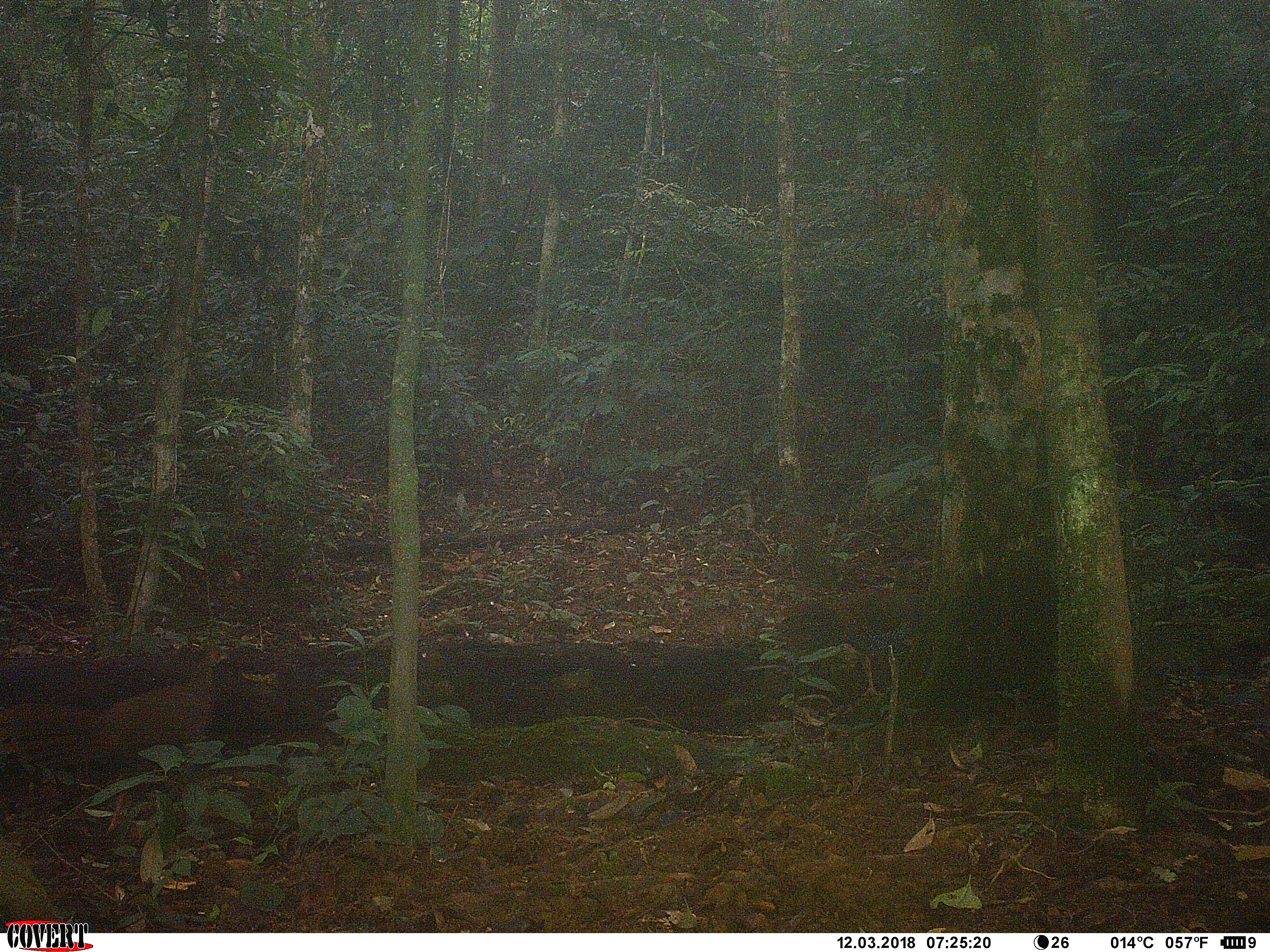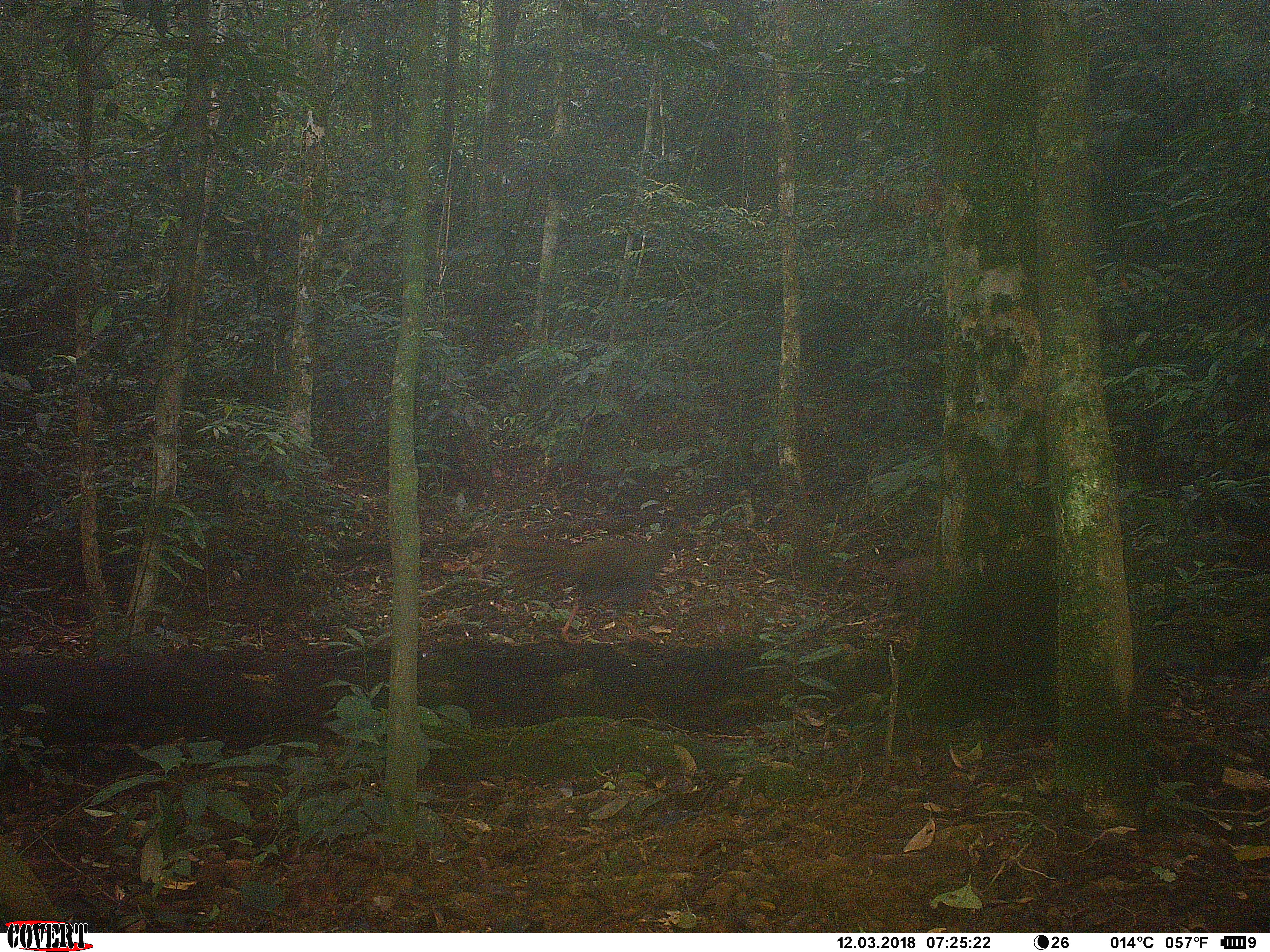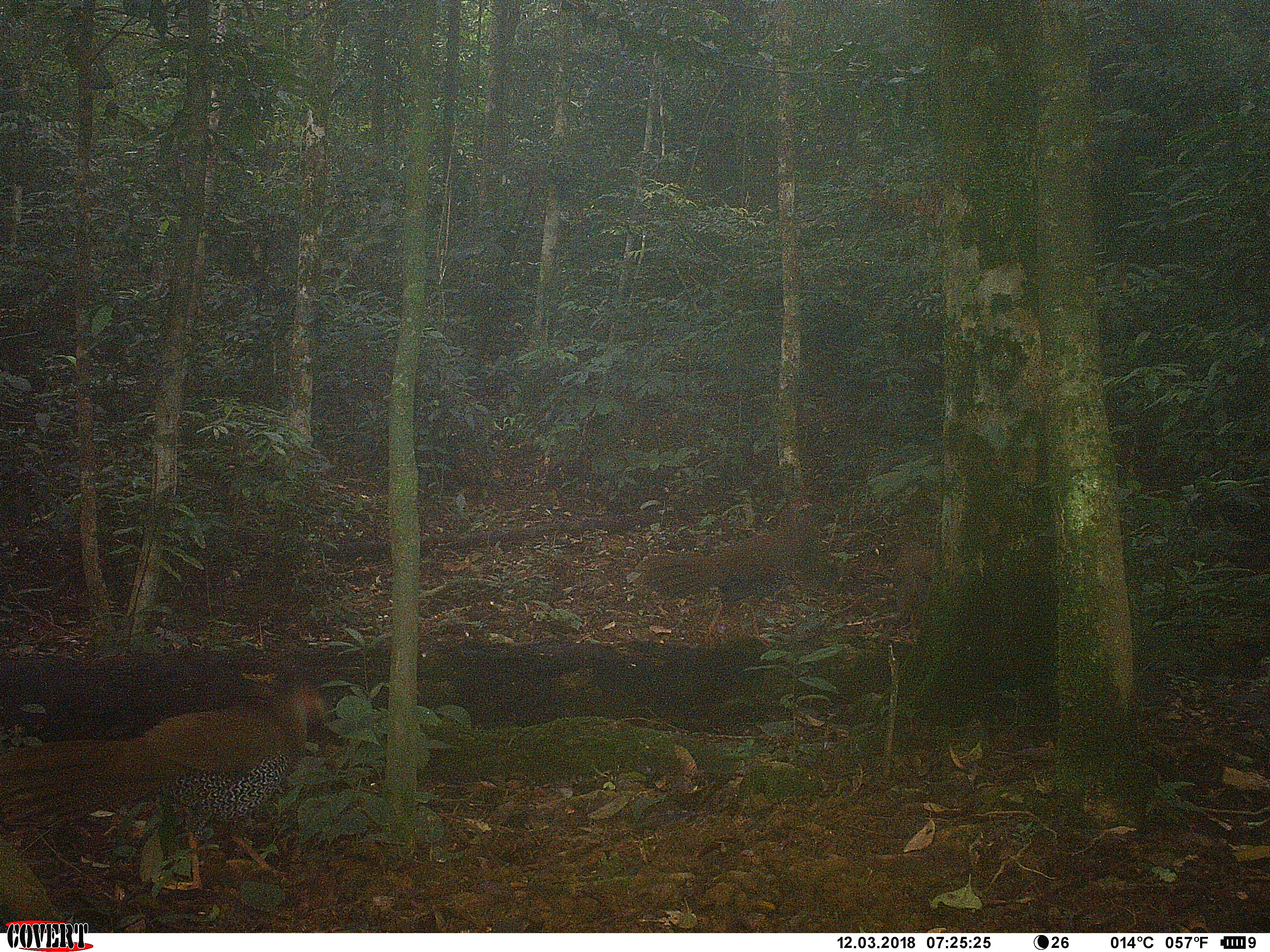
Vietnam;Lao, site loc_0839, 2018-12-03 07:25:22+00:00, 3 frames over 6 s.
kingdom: Animalia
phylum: Chordata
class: Aves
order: Galliformes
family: Phasianidae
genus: Lophura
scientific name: Lophura nycthemera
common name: silver pheasant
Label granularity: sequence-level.